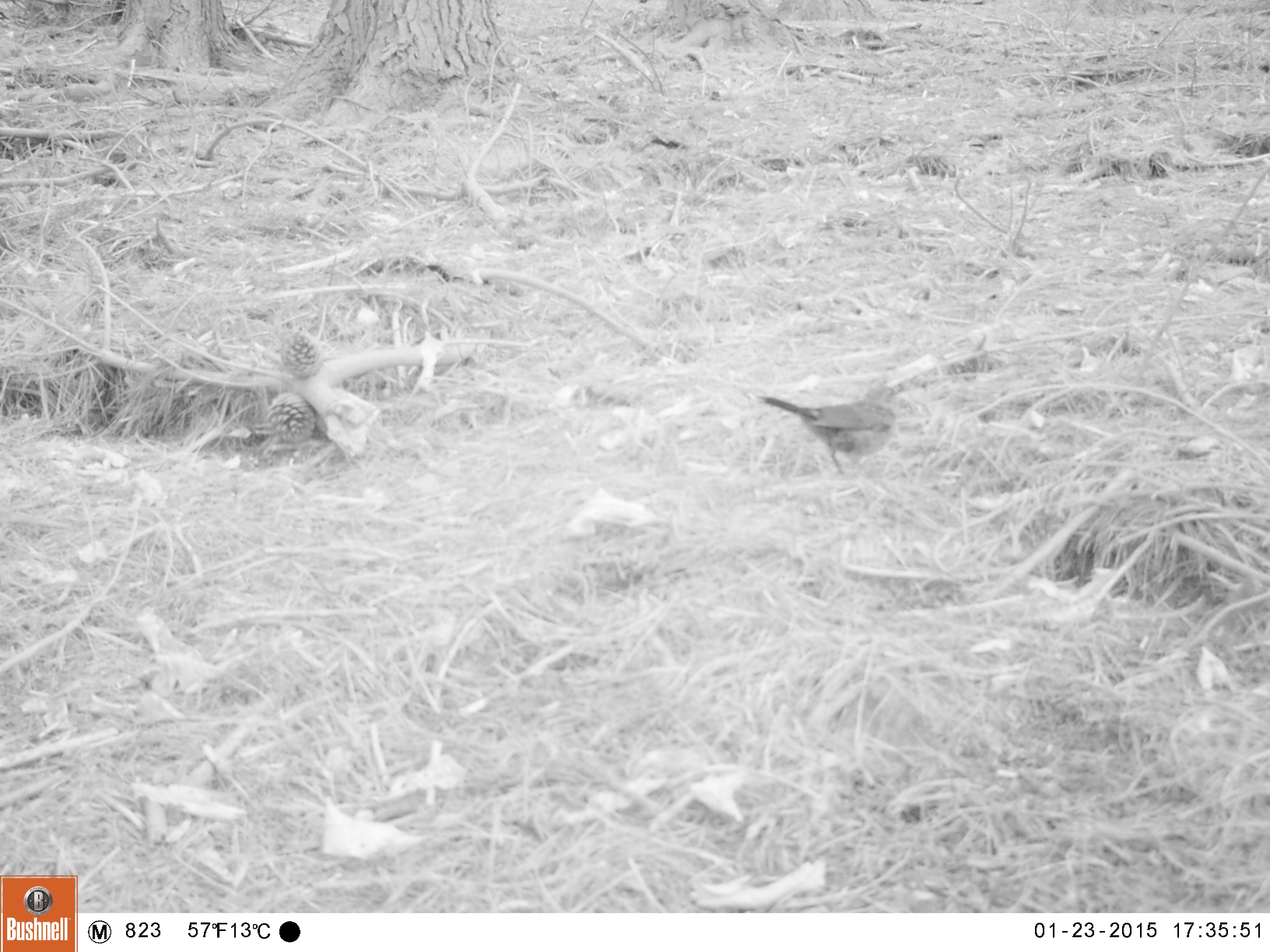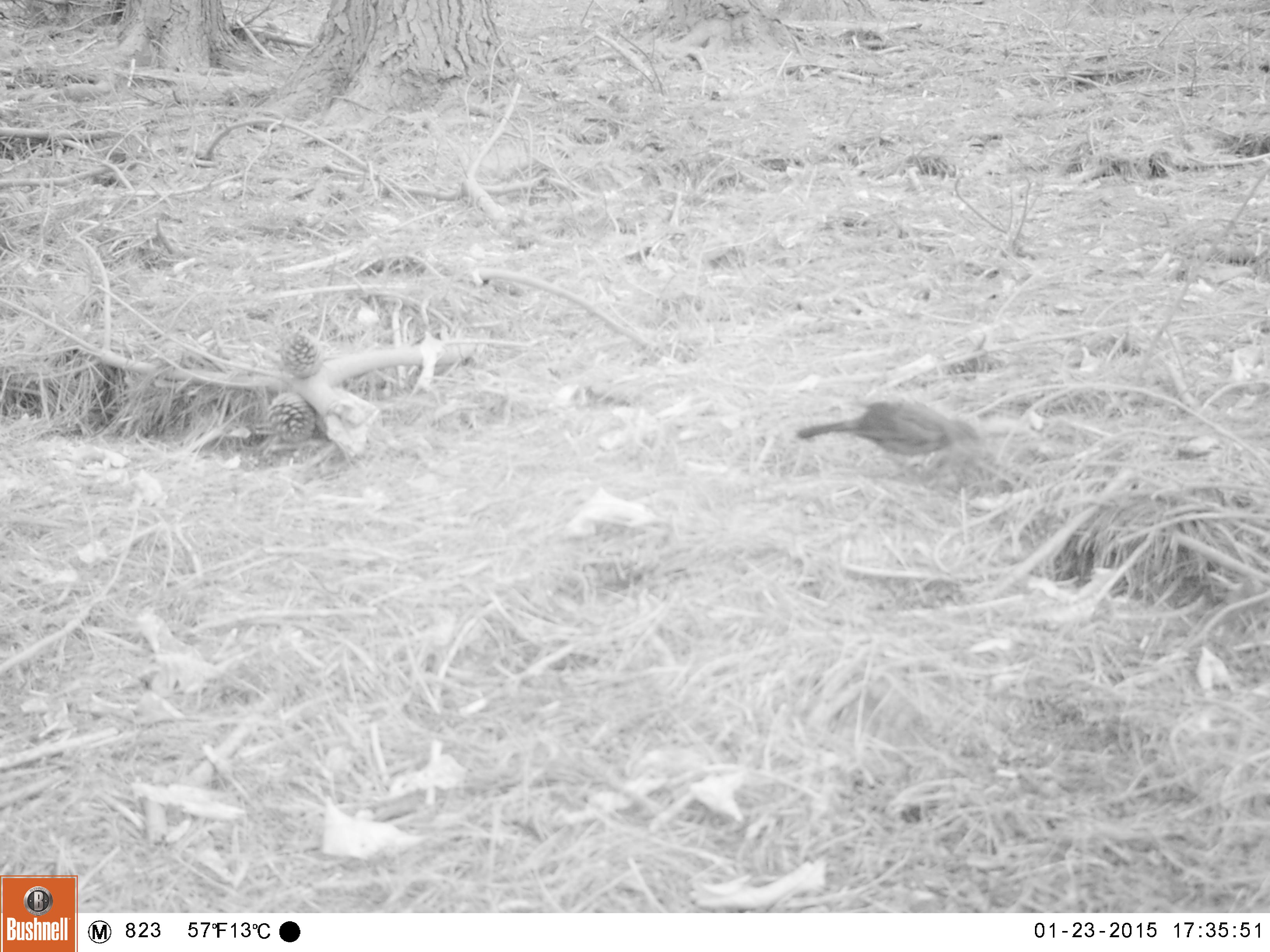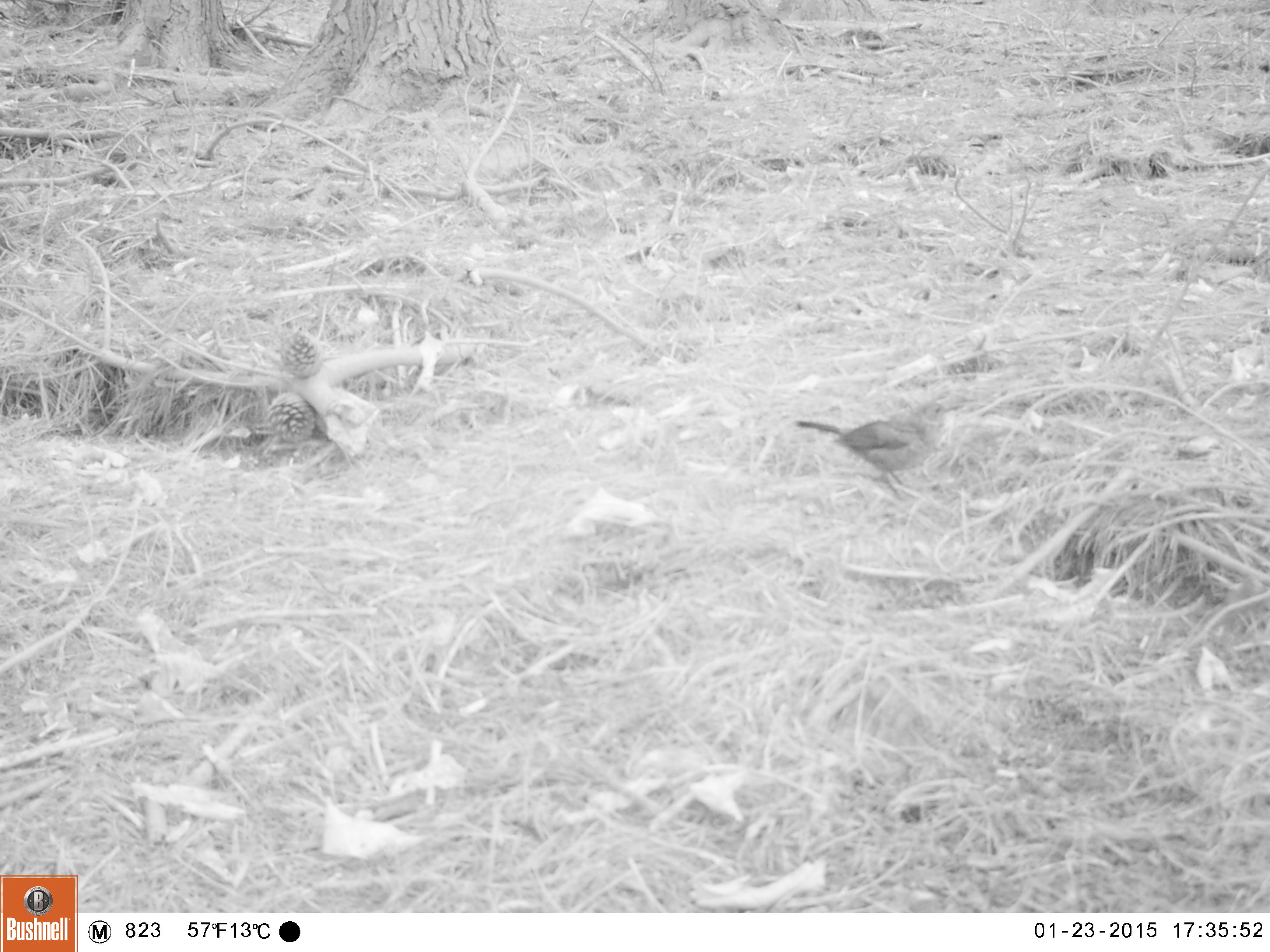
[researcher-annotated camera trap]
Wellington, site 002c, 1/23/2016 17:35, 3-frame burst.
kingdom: Animalia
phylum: Chordata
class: Aves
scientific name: Aves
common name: bird